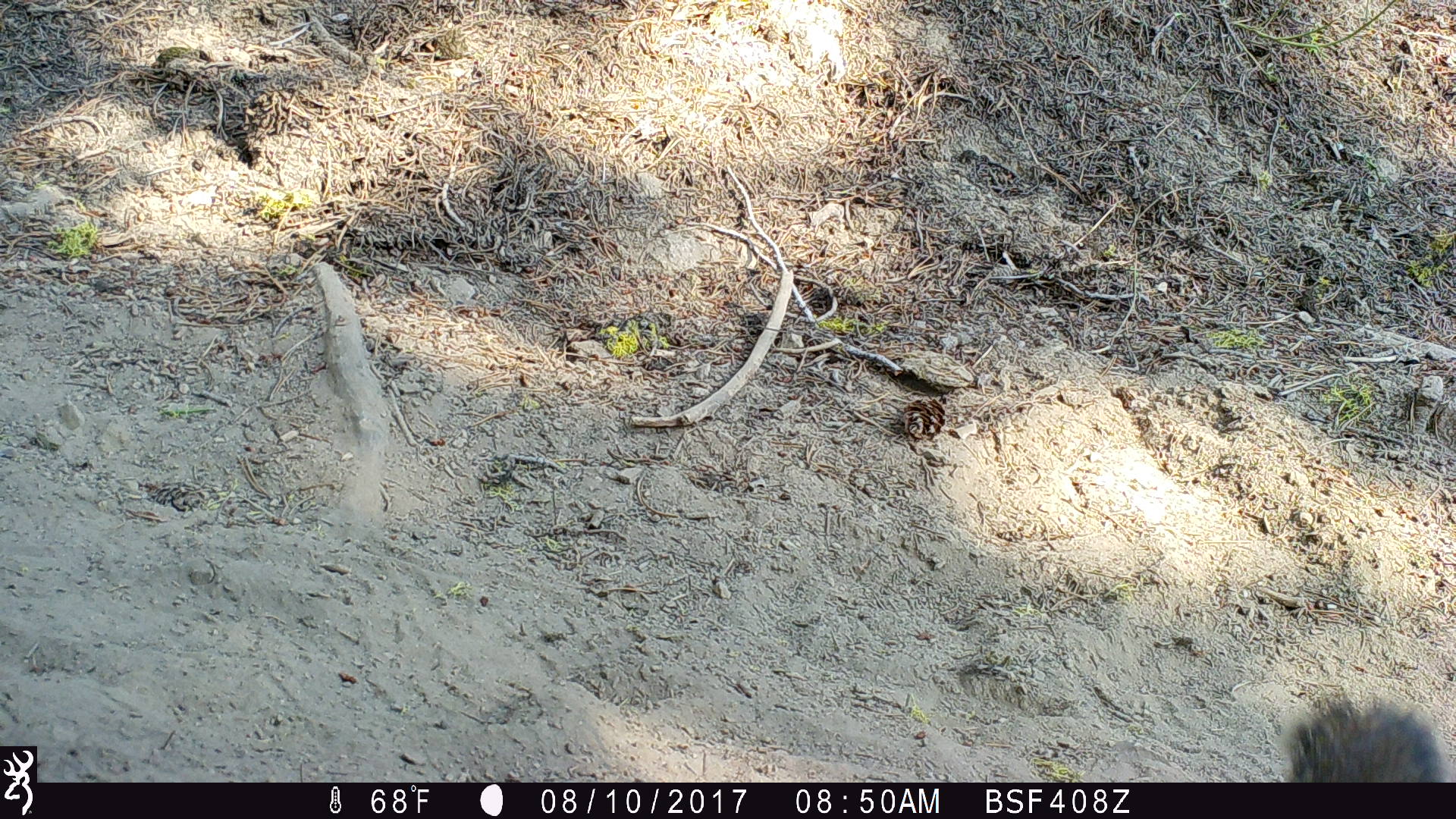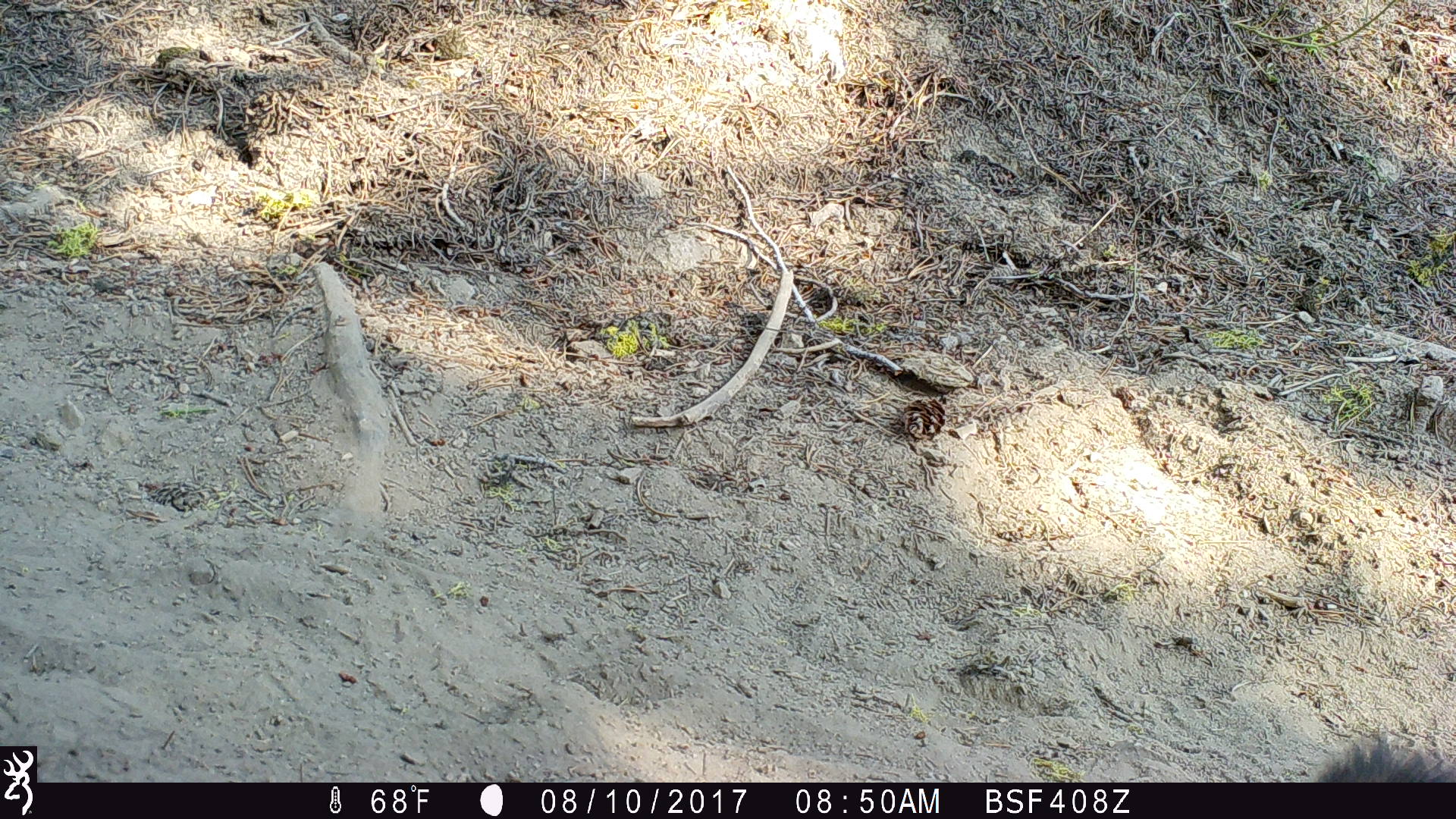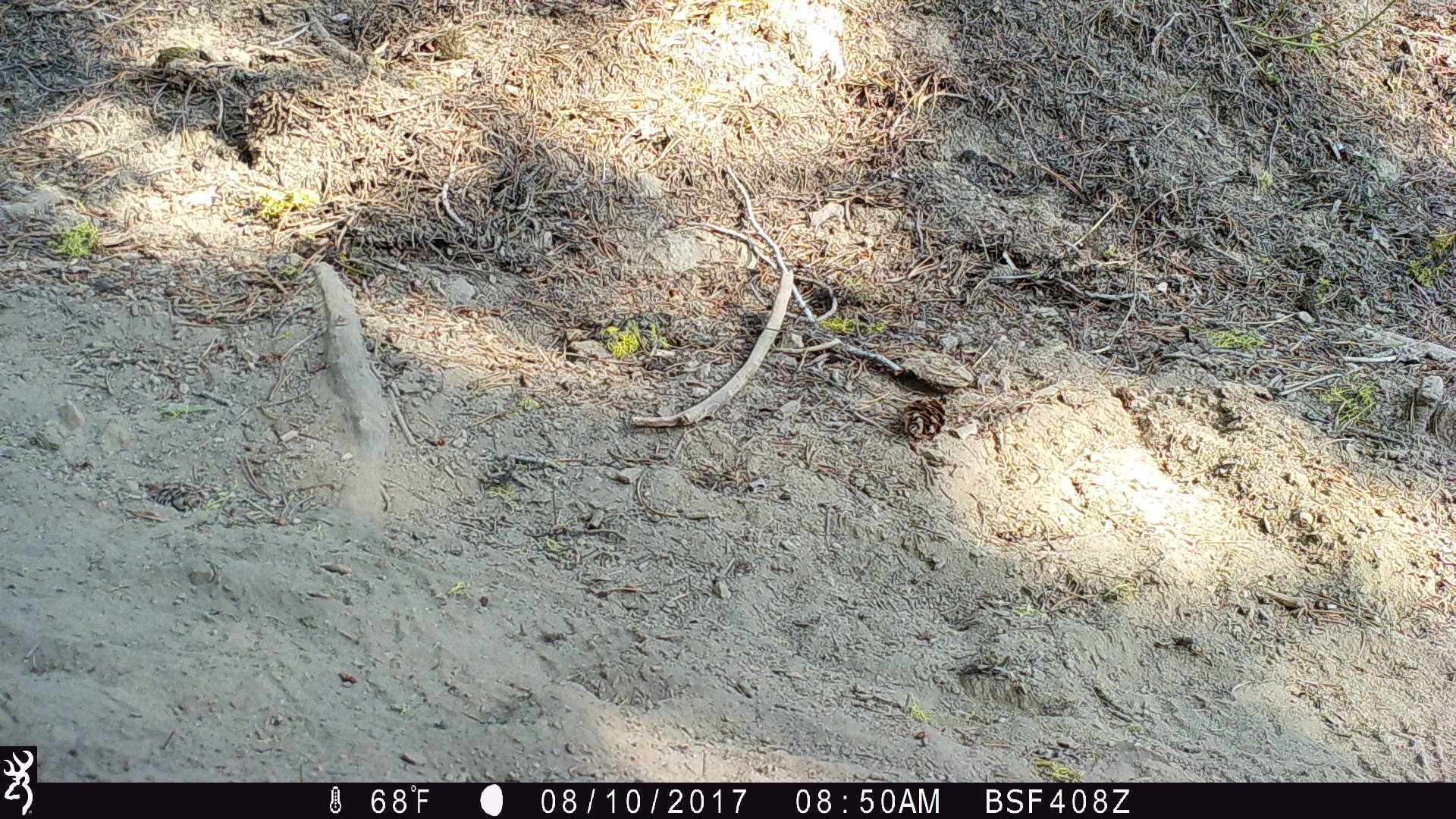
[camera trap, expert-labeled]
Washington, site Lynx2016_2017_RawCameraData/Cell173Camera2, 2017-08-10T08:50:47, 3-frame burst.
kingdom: Animalia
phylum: Chordata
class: Mammalia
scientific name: Mammalia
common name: small mammal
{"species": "small mammal (Mammalia)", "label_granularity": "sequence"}